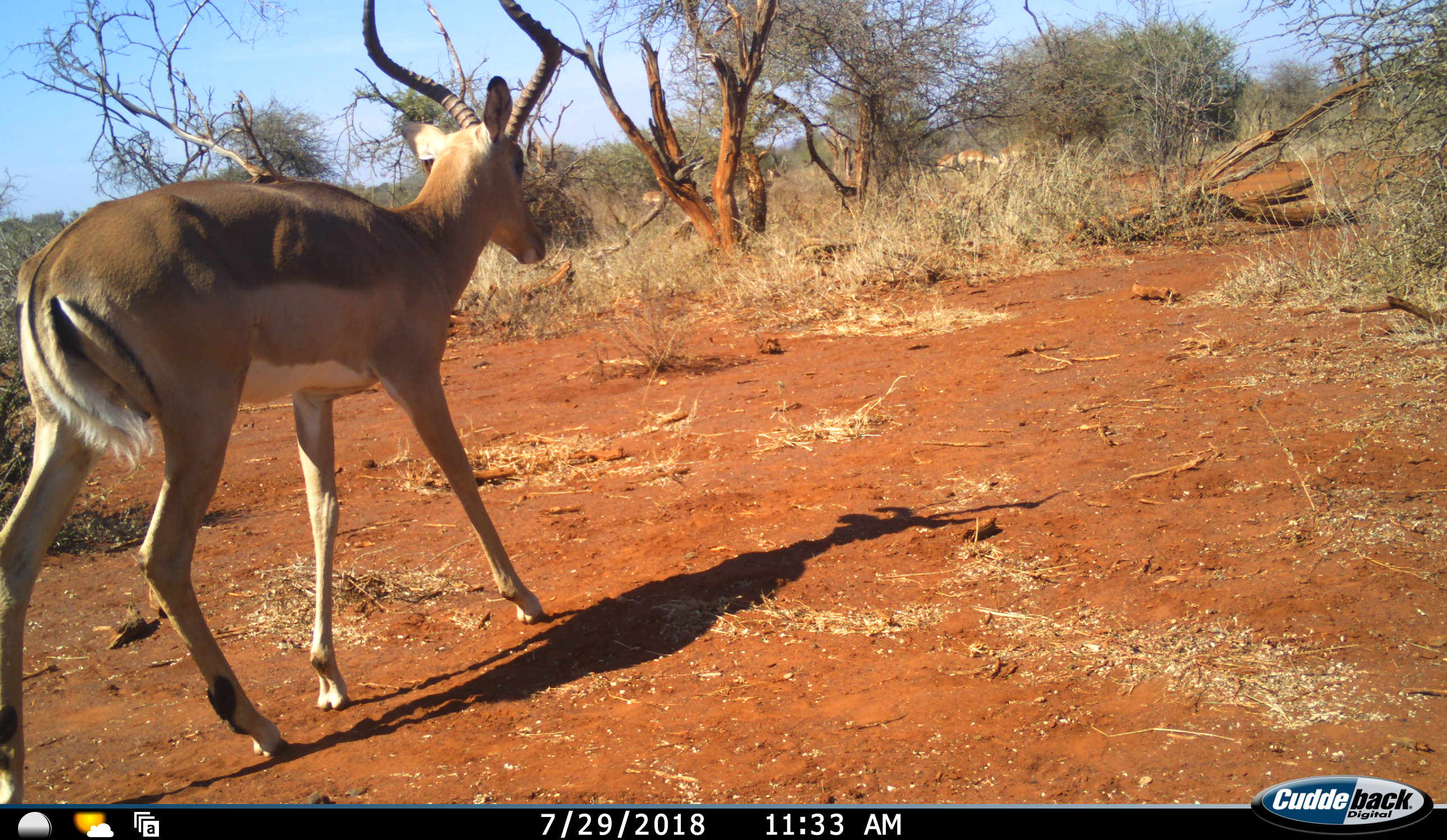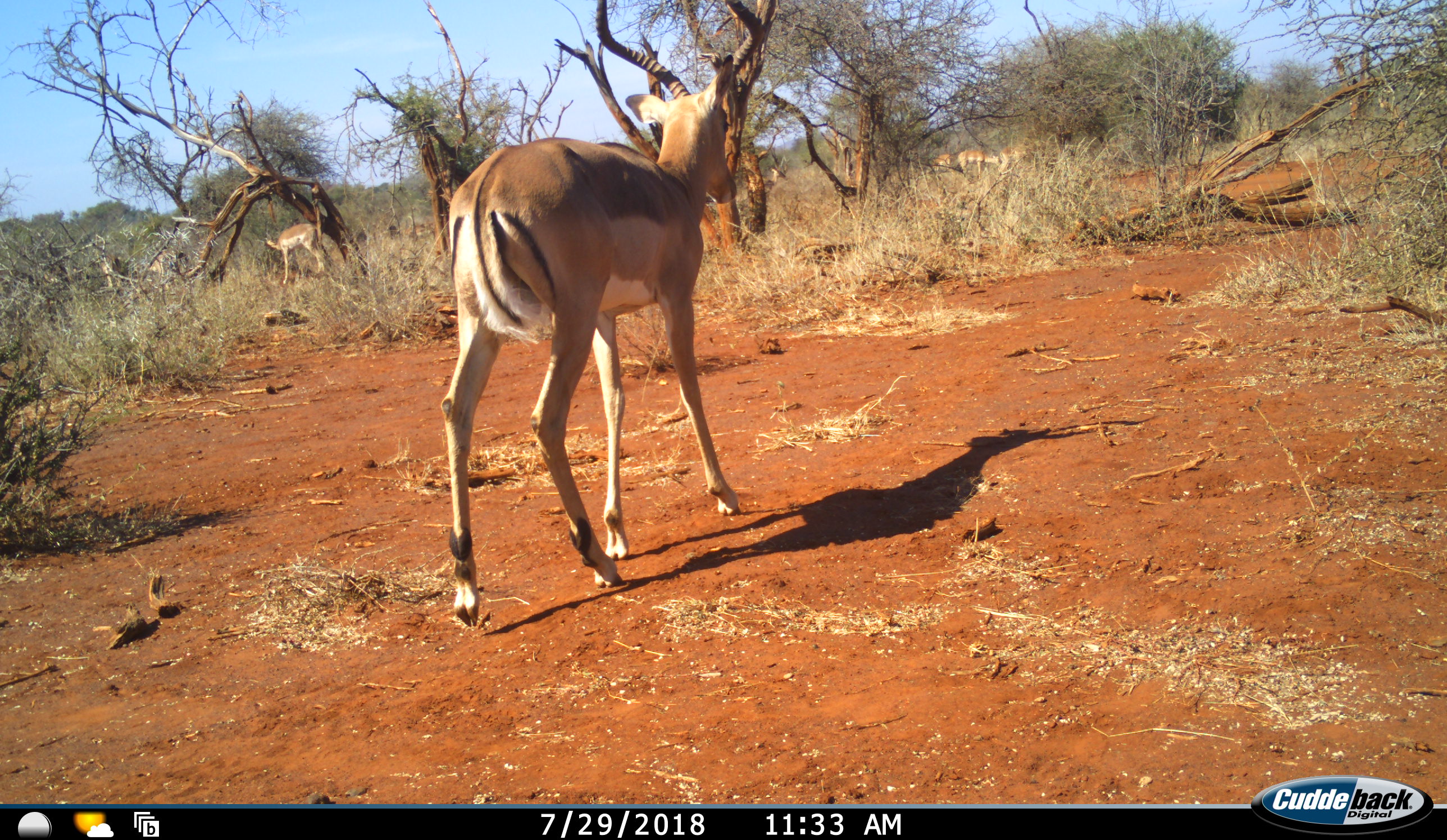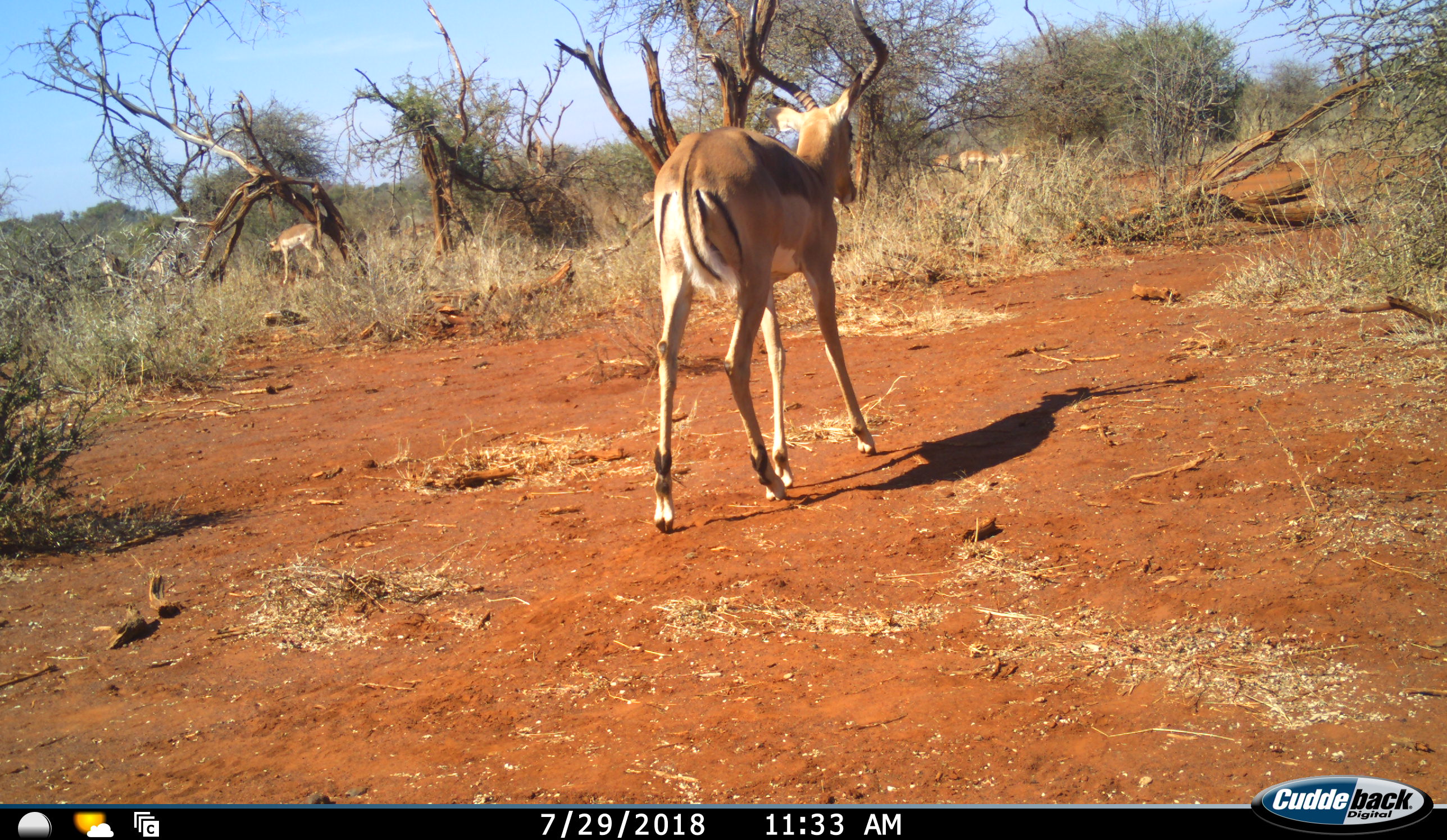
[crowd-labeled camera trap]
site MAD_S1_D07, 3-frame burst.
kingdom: Animalia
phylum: Chordata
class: Mammalia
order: Artiodactyla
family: Bovidae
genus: Aepyceros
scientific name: Aepyceros melampus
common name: impala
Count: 6.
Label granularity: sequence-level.